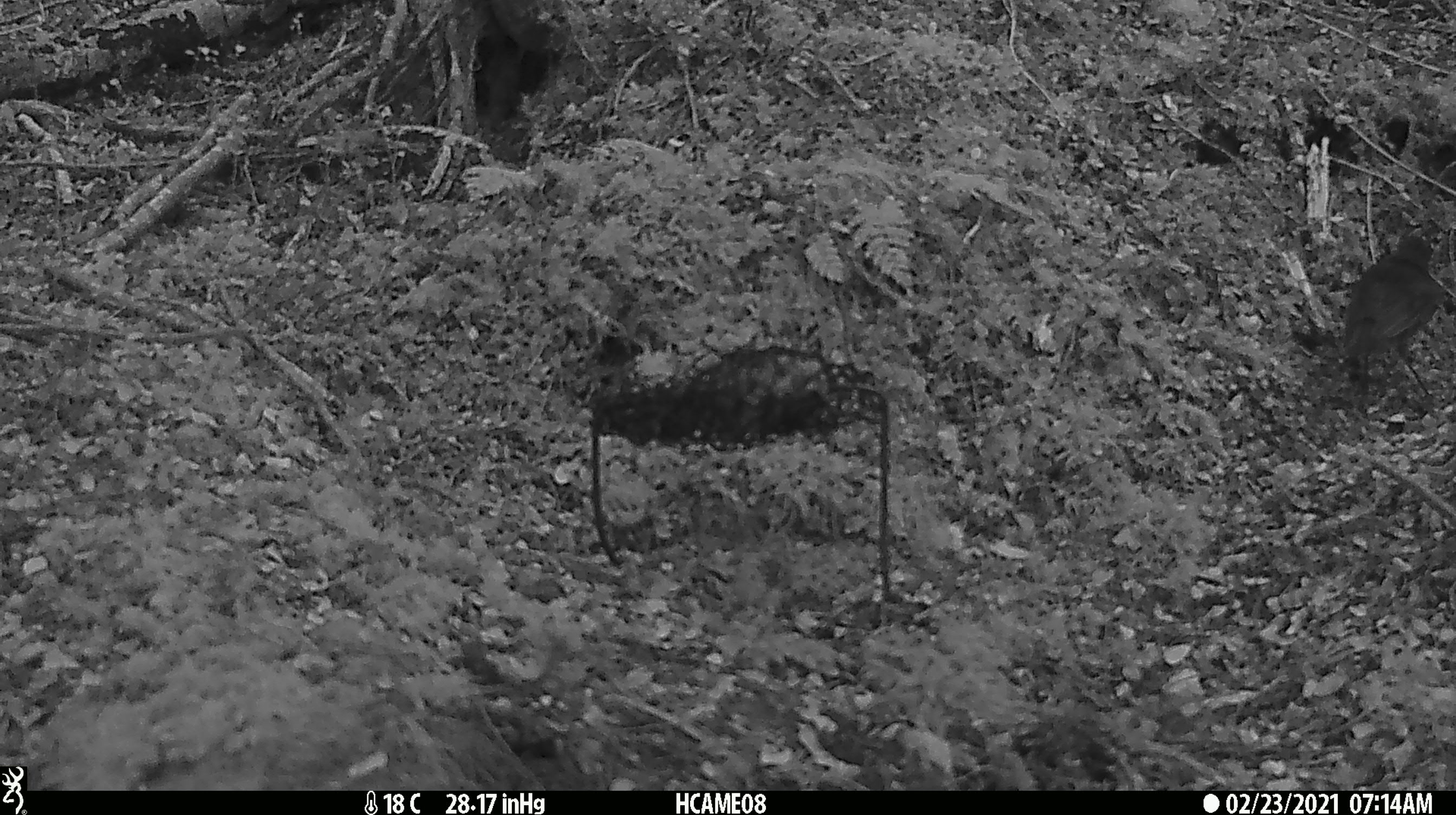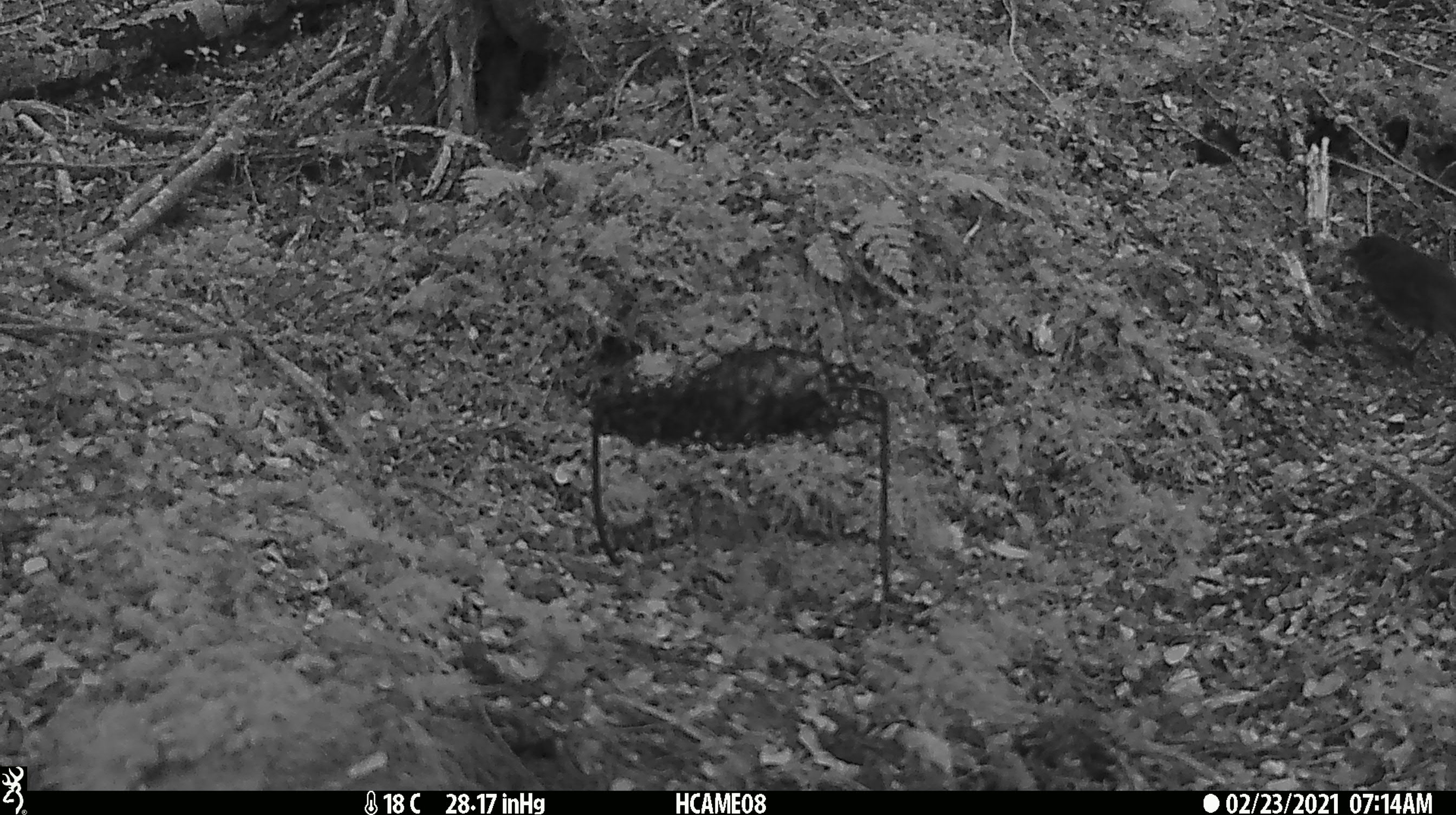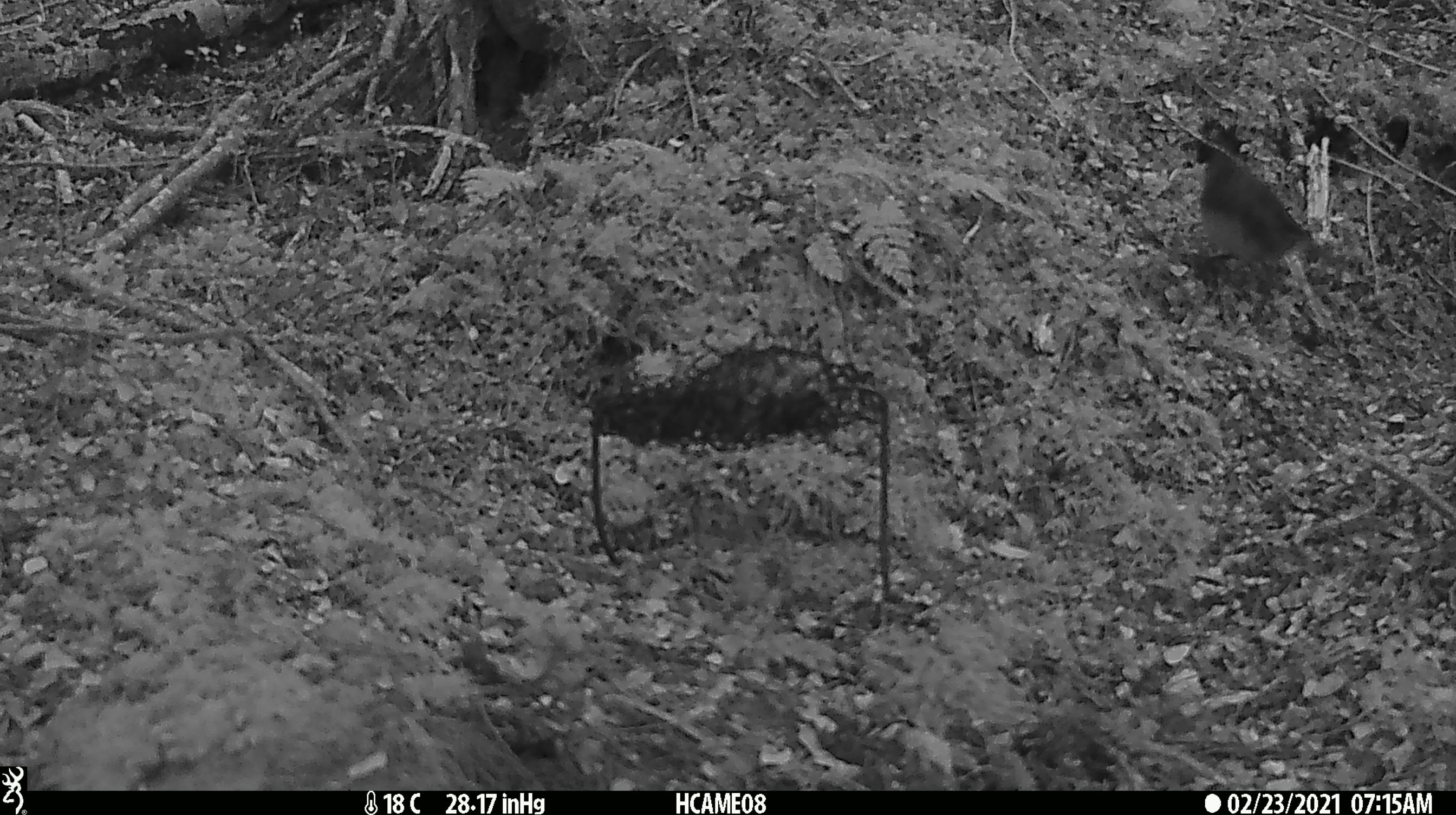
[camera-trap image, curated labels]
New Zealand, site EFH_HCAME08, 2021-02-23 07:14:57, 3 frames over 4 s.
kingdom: Animalia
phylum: Chordata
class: Aves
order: Passeriformes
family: Petroicidae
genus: Petroica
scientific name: Petroica australis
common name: new zealand robin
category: robin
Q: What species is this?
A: Robin (new zealand robin) (Petroica australis).